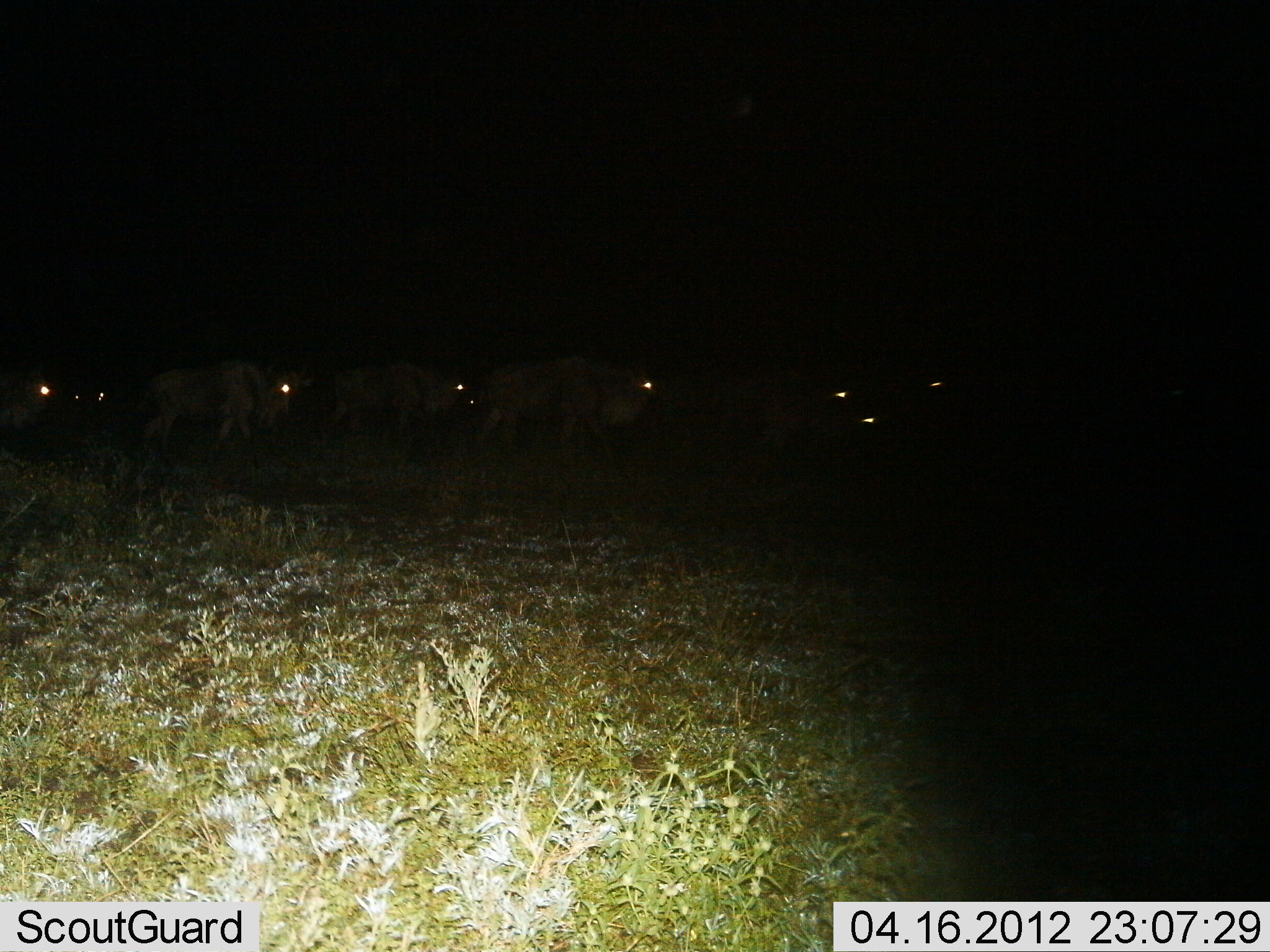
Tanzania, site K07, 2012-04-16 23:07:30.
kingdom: Animalia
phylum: Chordata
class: Mammalia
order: Artiodactyla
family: Bovidae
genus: Connochaetes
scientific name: Connochaetes taurinus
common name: blue wildebeest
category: wildebeest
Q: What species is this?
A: Wildebeest (blue wildebeest) (Connochaetes taurinus).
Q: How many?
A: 8.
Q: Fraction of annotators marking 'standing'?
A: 18%.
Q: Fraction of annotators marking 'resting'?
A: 9%.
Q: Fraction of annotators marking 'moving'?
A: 82%.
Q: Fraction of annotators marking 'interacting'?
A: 0%.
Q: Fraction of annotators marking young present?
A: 0%.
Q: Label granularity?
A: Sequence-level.